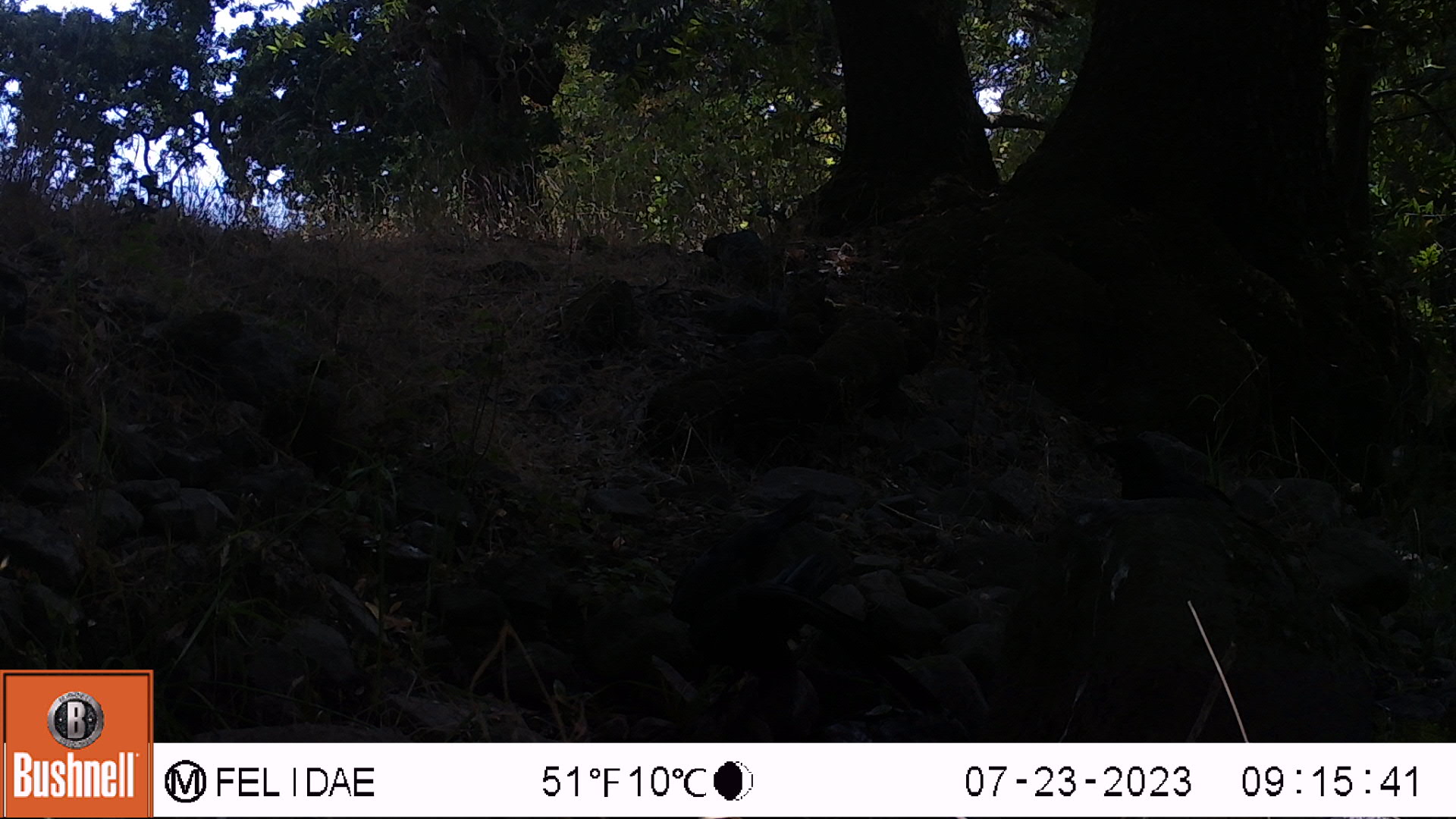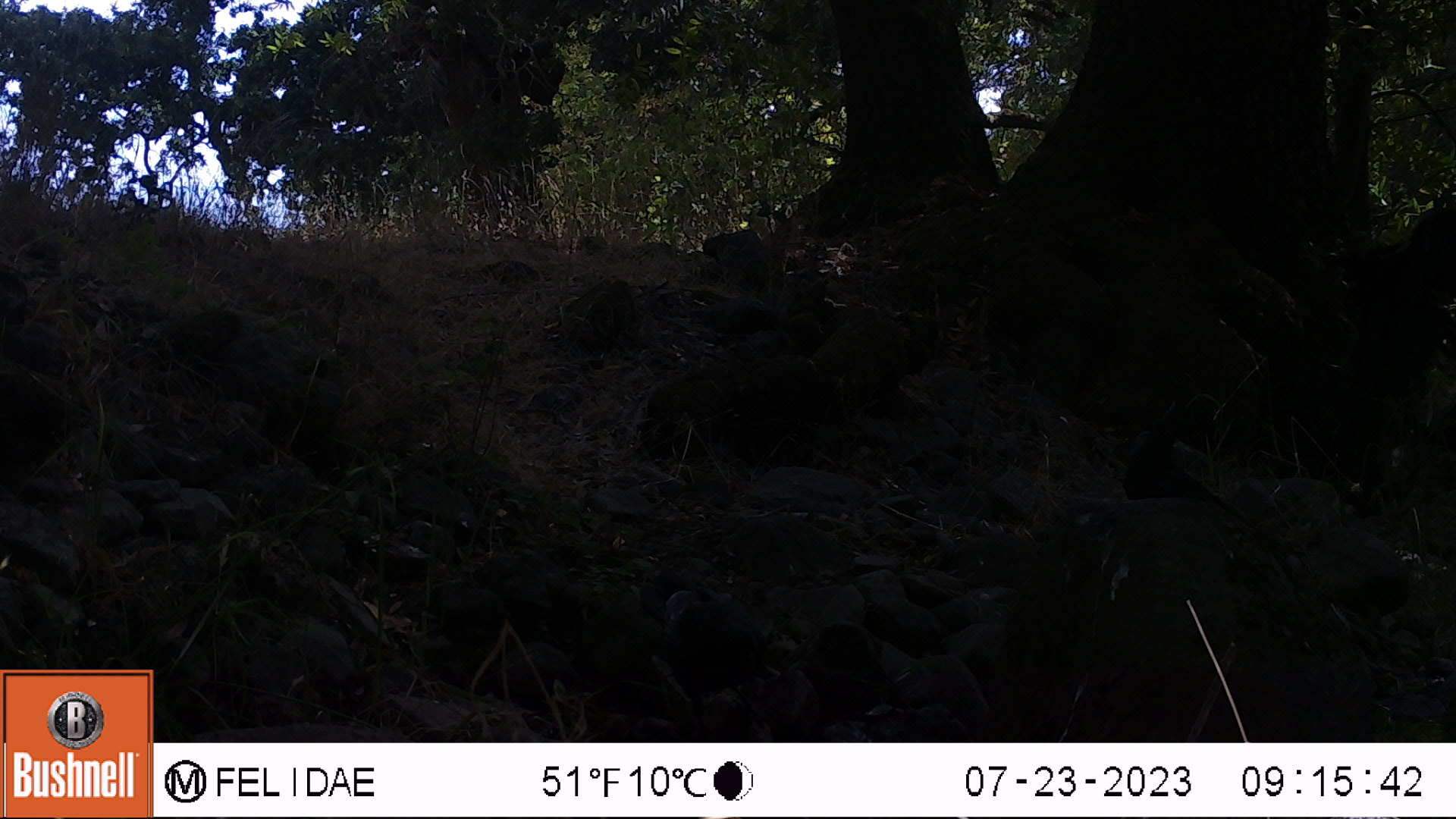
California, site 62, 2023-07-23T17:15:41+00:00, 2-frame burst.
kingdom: Animalia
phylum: Chordata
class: Aves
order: Passeriformes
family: Corvidae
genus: Corvus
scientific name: Corvus brachyrhynchos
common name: american crow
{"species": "american crow (Corvus brachyrhynchos)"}